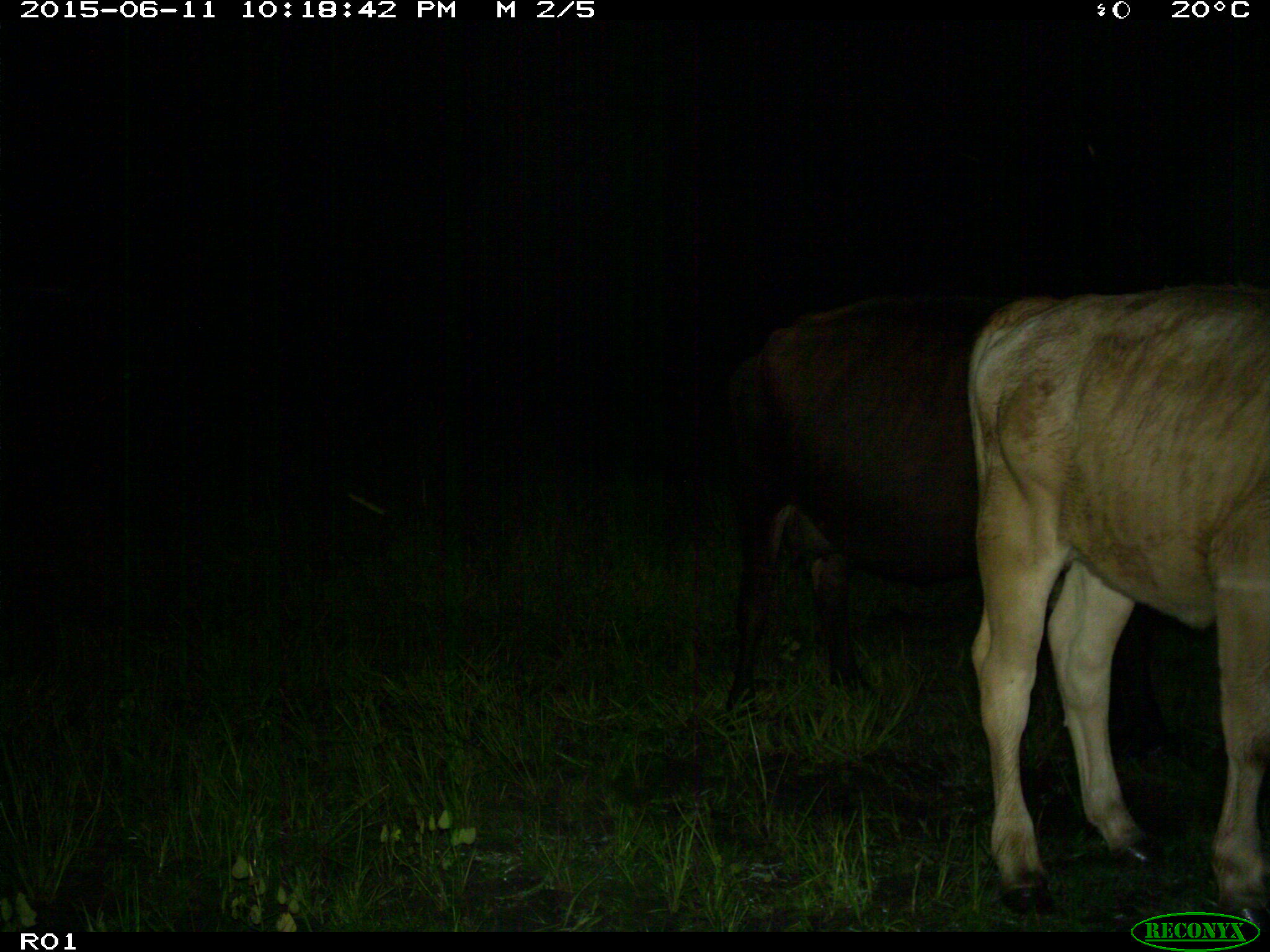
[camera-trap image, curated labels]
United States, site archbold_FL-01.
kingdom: Animalia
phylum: Chordata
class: Mammalia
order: Artiodactyla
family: Bovidae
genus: Bos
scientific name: Bos taurus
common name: domestic cow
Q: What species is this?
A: Bos taurus (domestic cow).